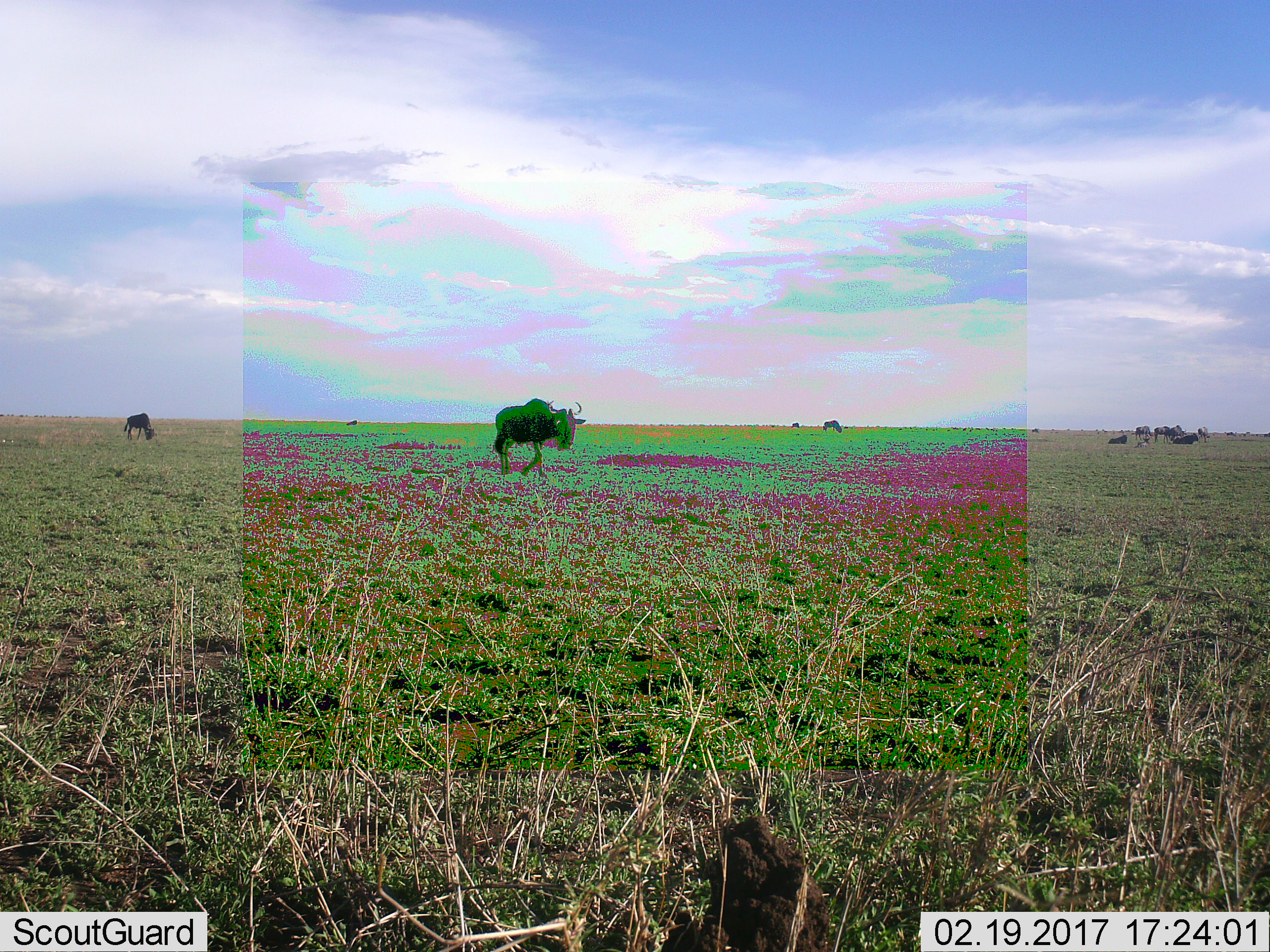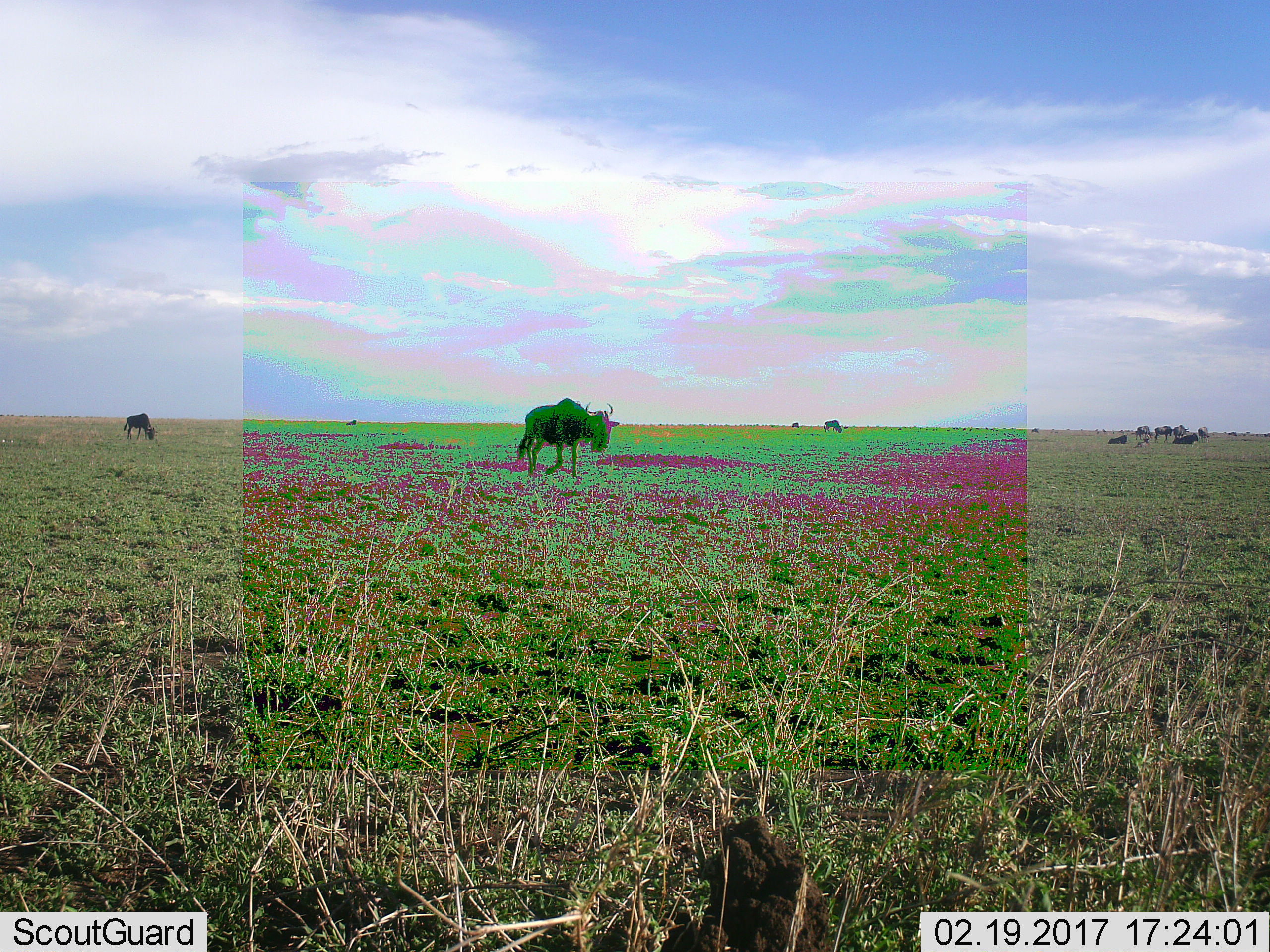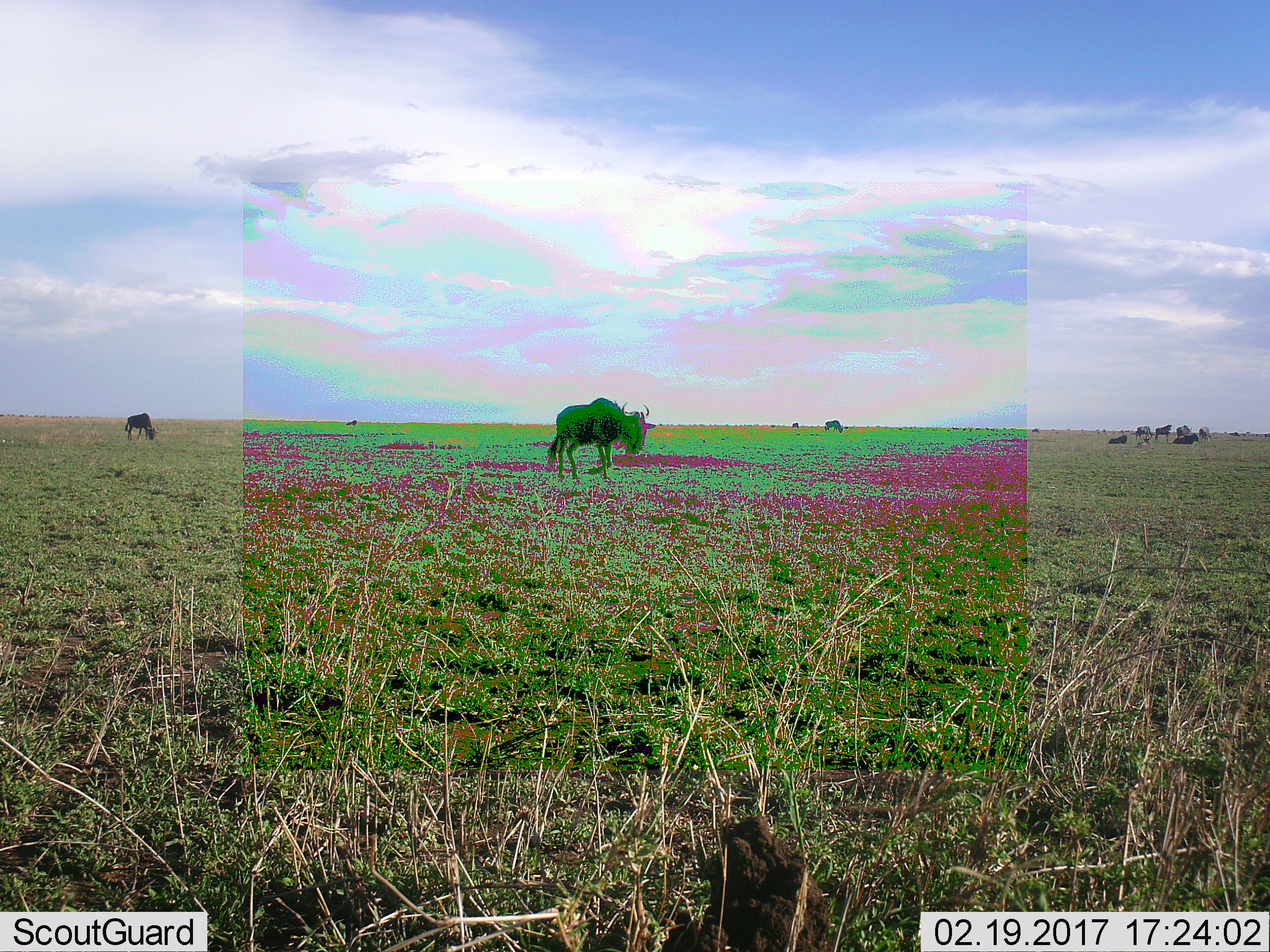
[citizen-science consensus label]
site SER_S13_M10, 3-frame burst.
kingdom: Animalia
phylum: Chordata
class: Mammalia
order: Artiodactyla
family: Bovidae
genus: Connochaetes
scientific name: Connochaetes taurinus taurinus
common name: blue wildebeest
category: wildebeestblue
Wildebeestblue (blue wildebeest) (Connochaetes taurinus taurinus), count 11-50. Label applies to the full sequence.